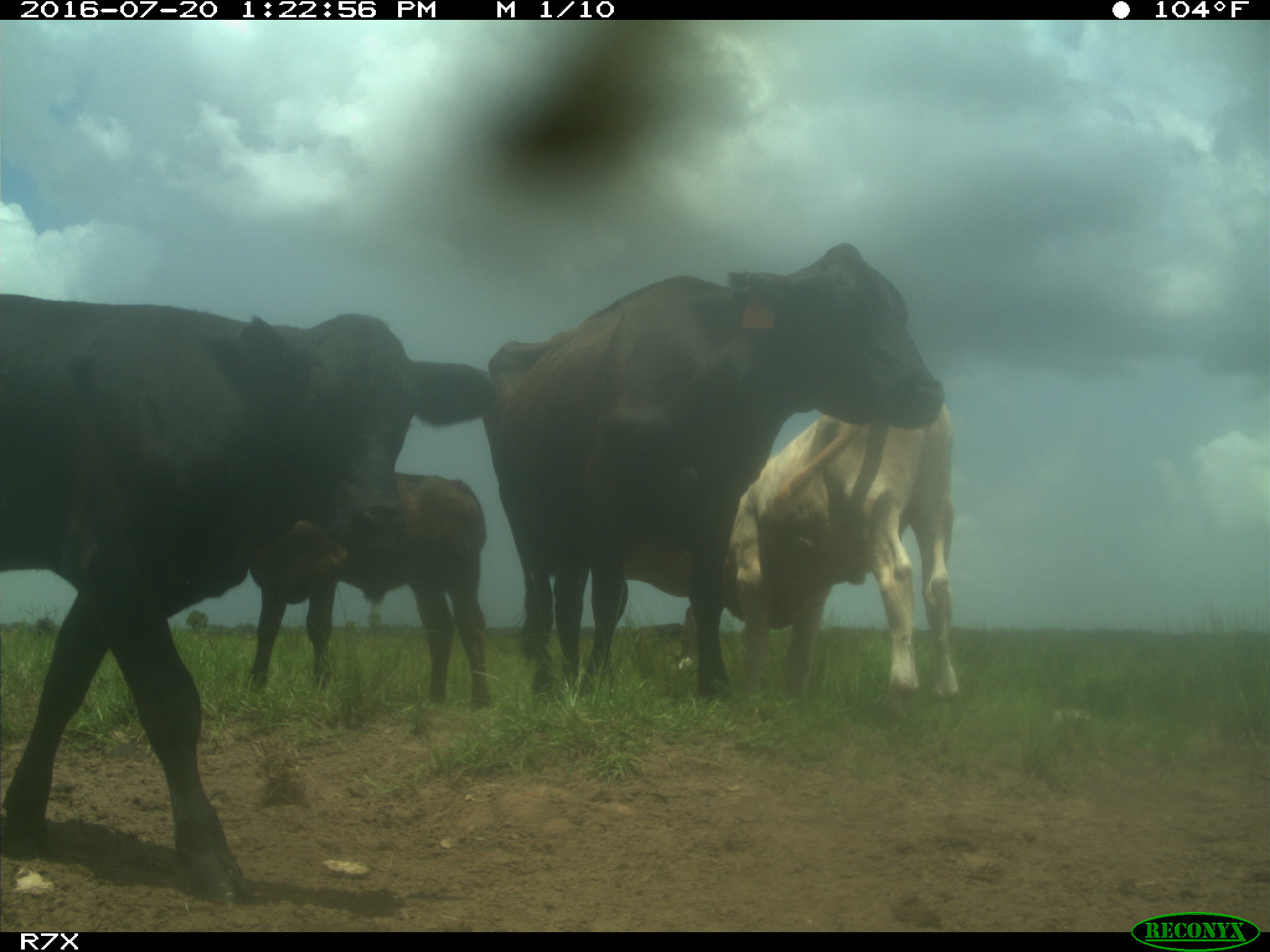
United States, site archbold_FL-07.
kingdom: Animalia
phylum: Chordata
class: Mammalia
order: Artiodactyla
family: Bovidae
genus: Bos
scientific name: Bos taurus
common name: domestic cow